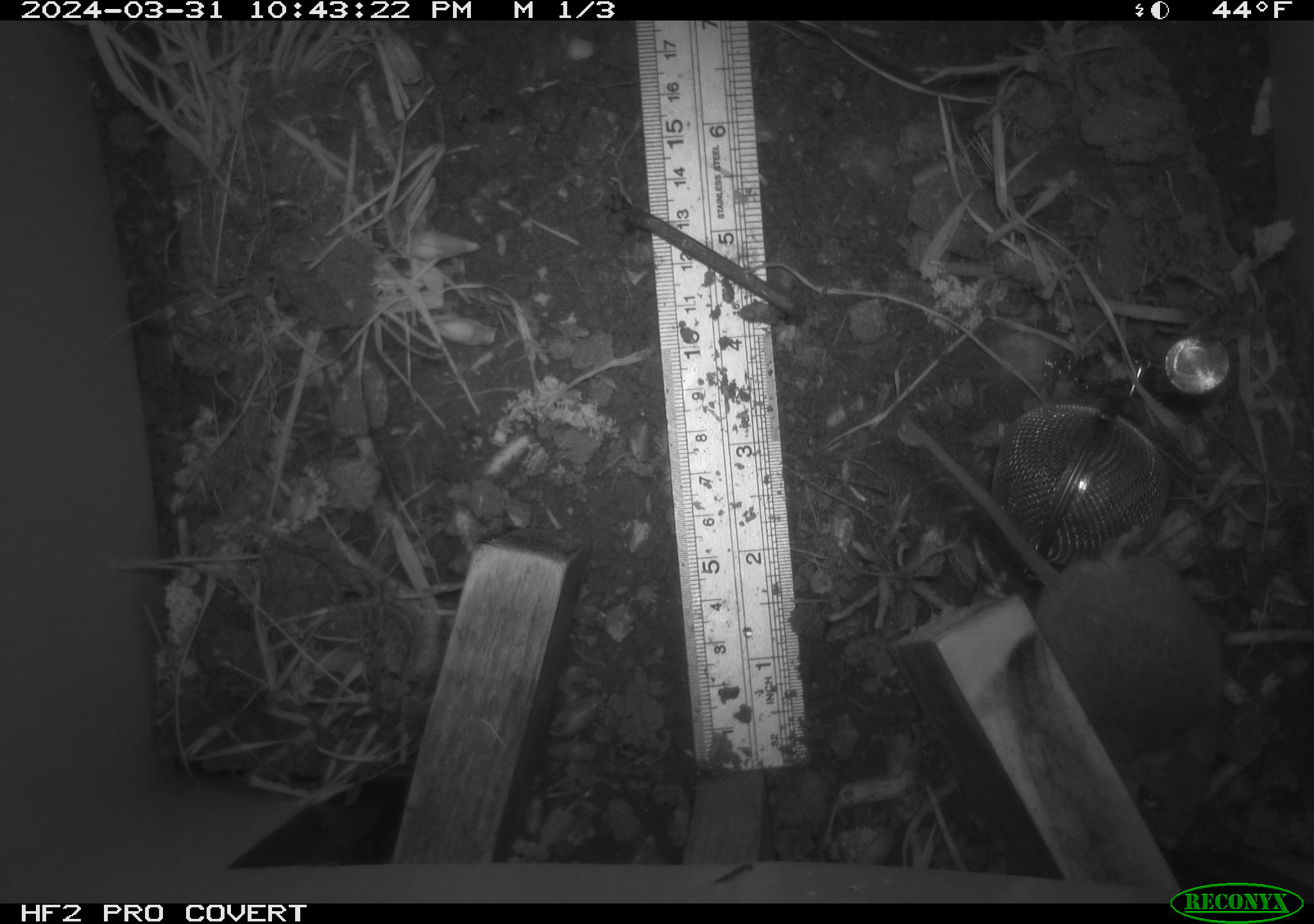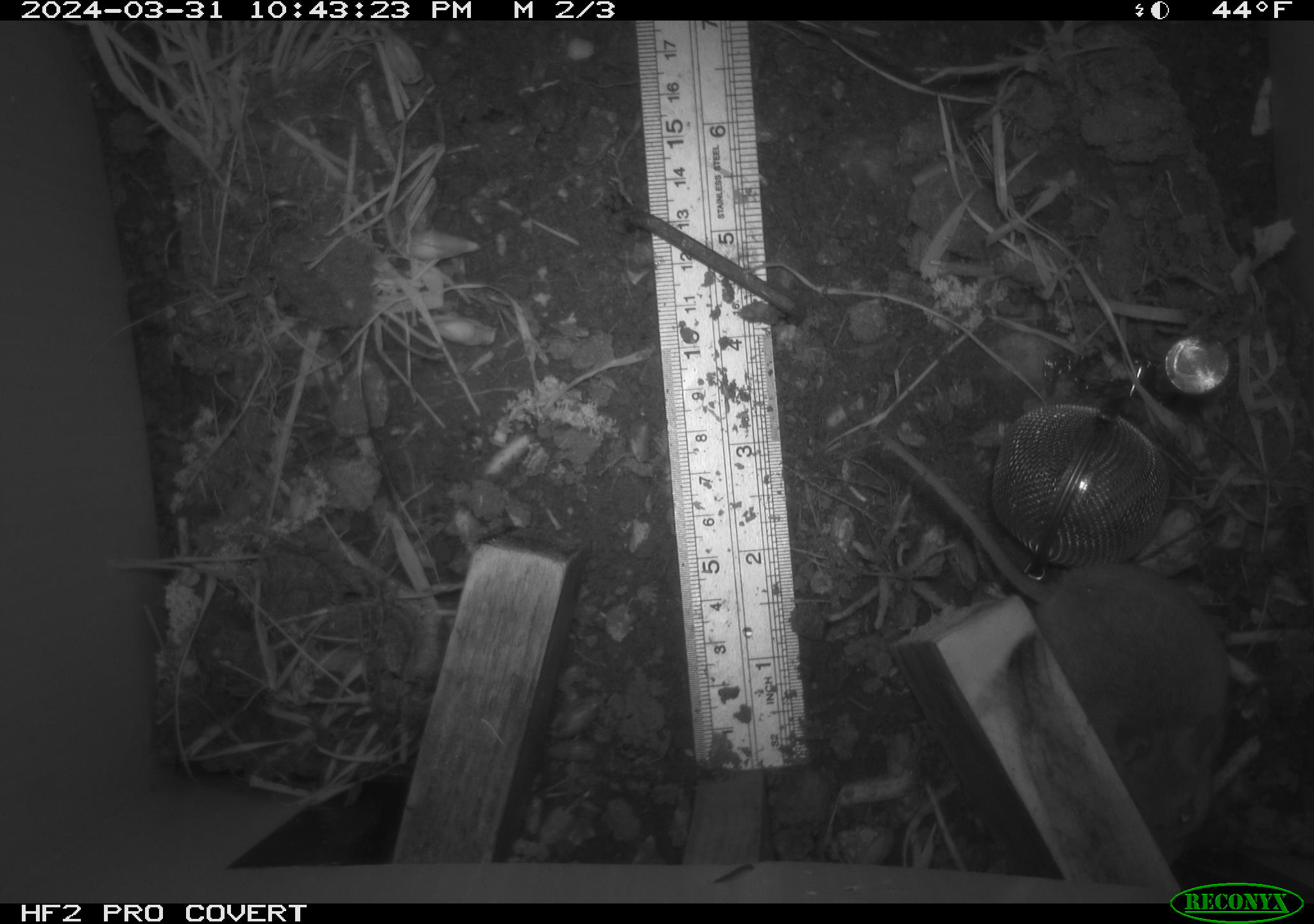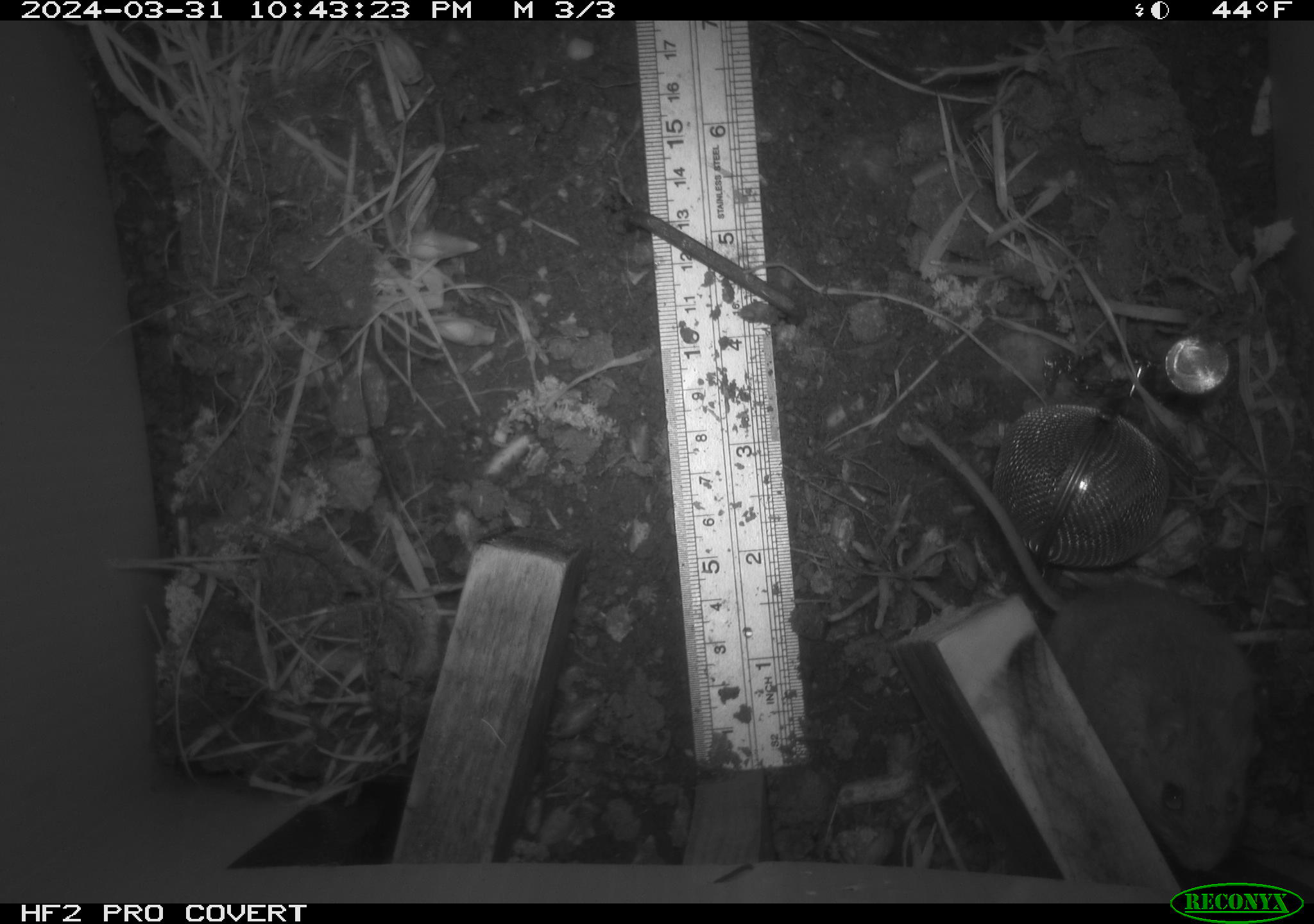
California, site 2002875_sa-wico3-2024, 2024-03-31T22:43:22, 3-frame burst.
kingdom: Animalia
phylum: Chordata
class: Mammalia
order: Rodentia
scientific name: Rodentia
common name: mouse species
Mouse species (Rodentia).